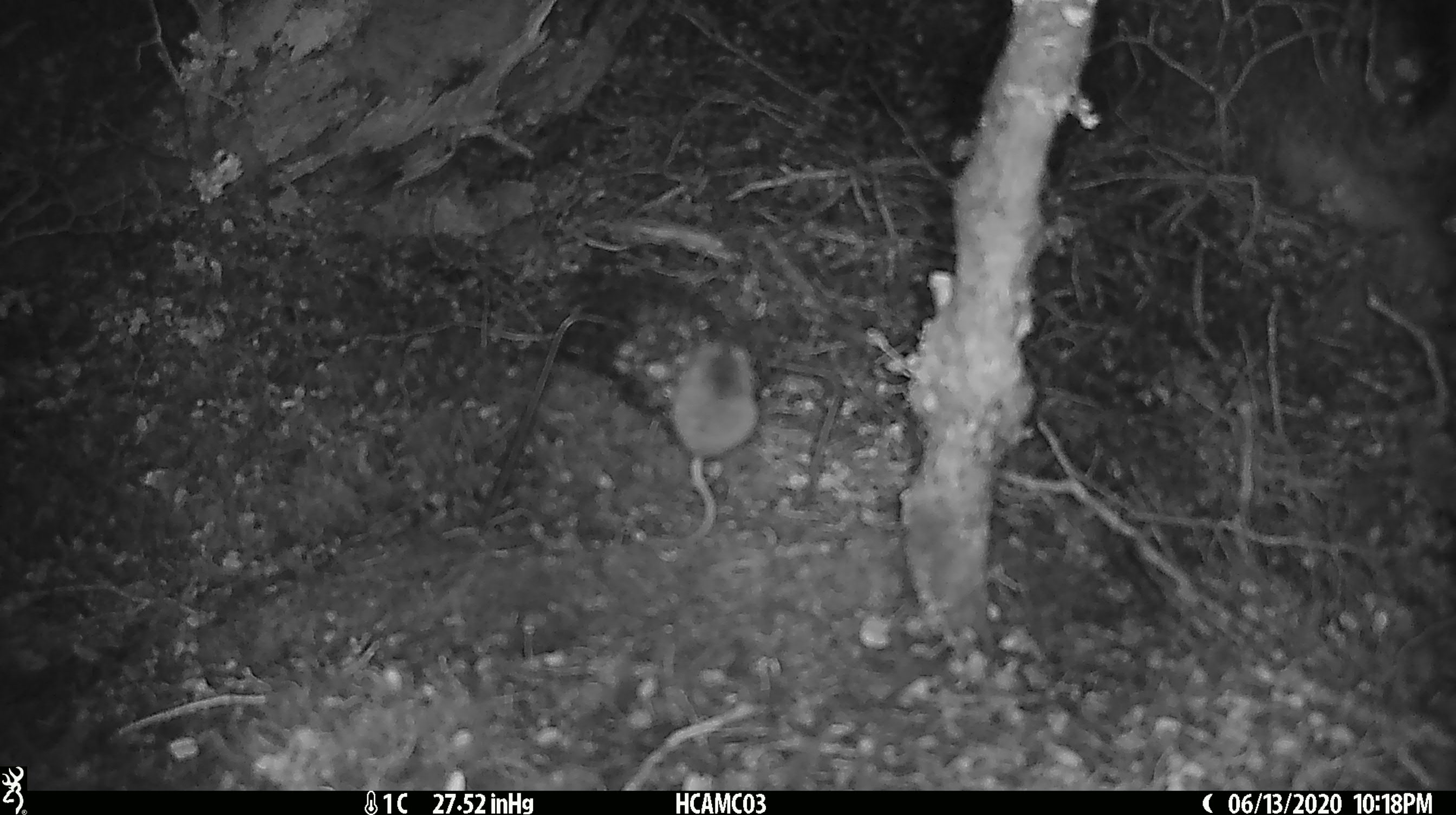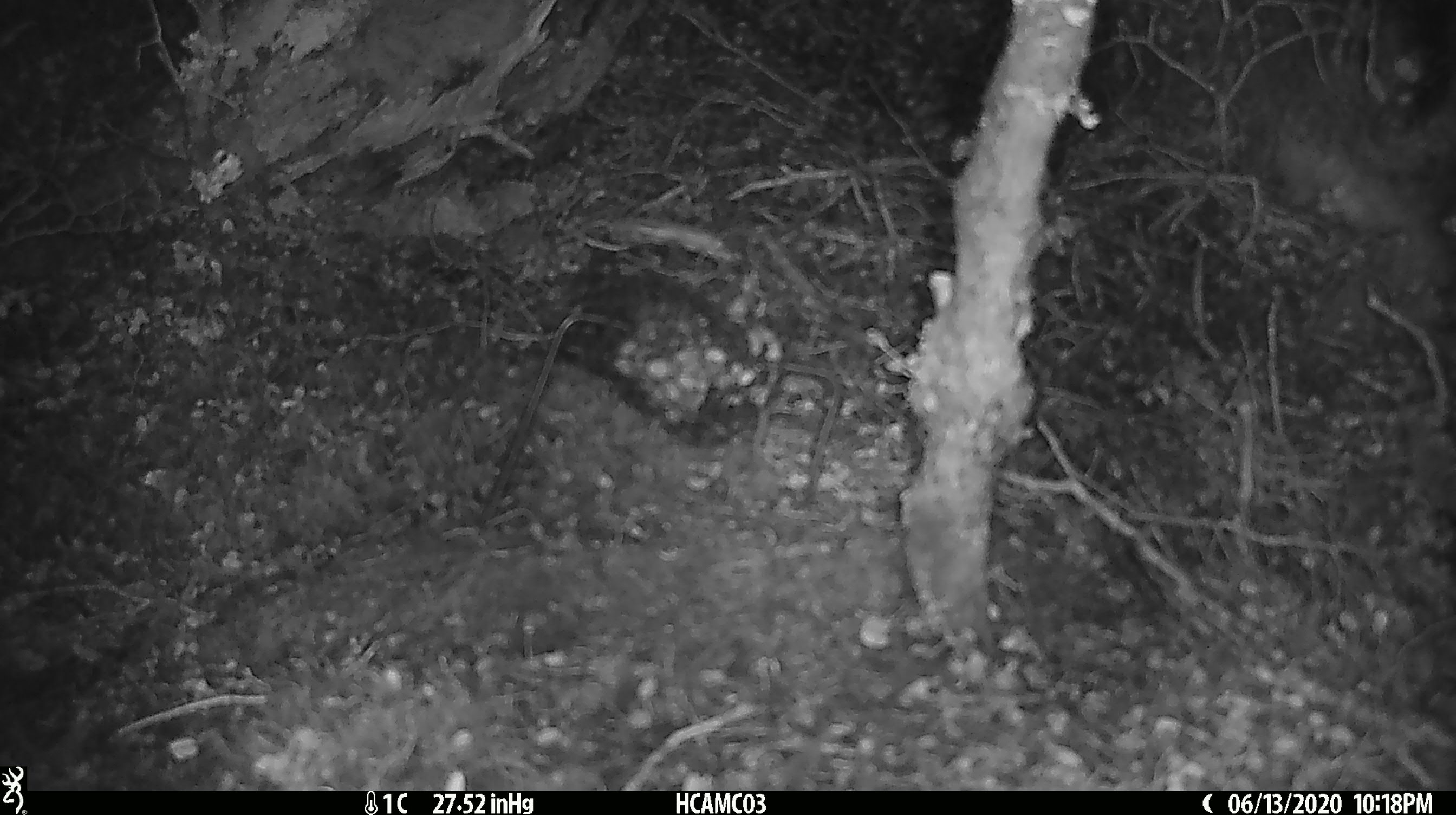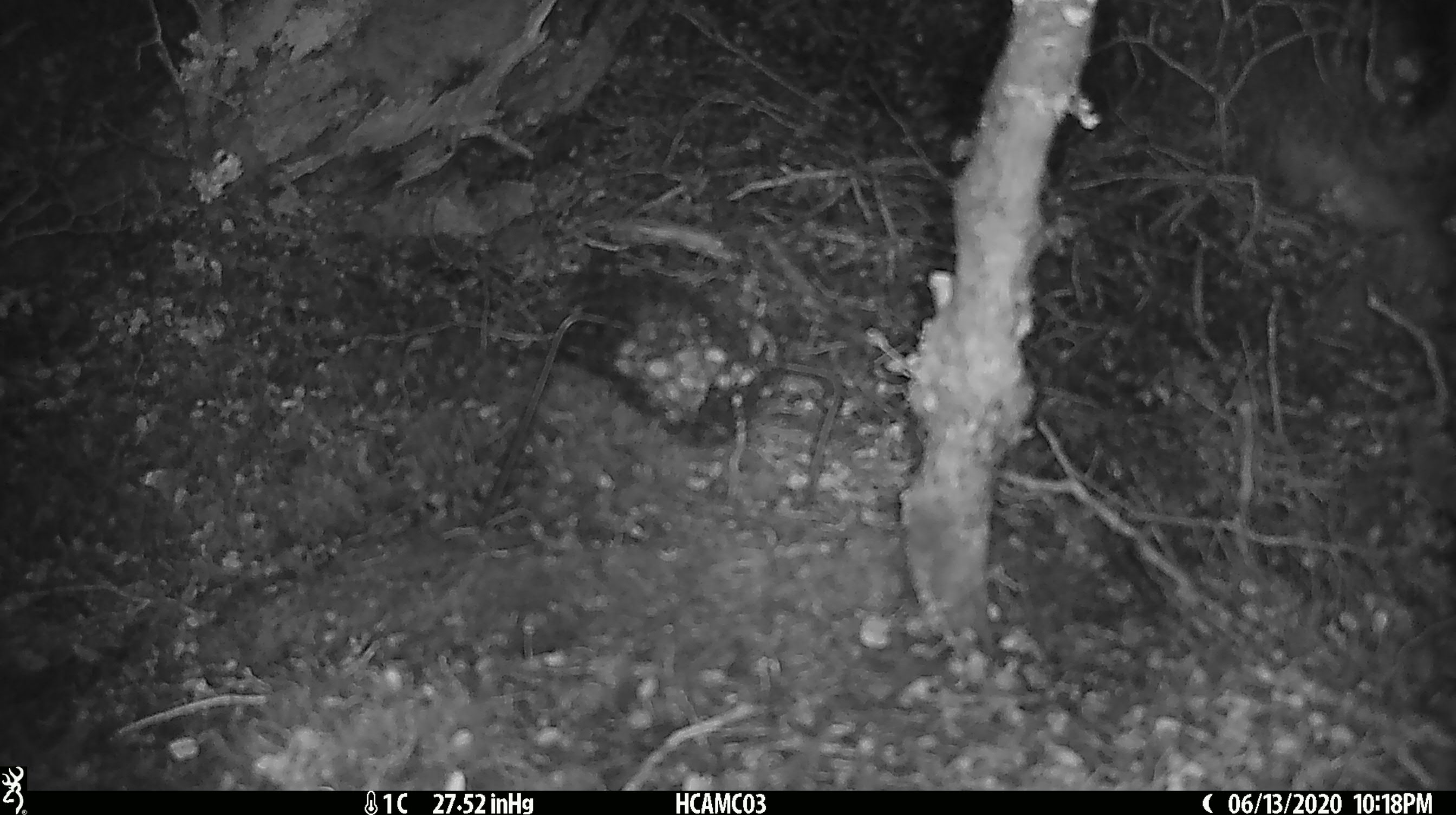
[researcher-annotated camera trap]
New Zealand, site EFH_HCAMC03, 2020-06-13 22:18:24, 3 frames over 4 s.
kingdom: Animalia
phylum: Chordata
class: Mammalia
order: Rodentia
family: Muridae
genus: Mus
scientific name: Mus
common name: mouse